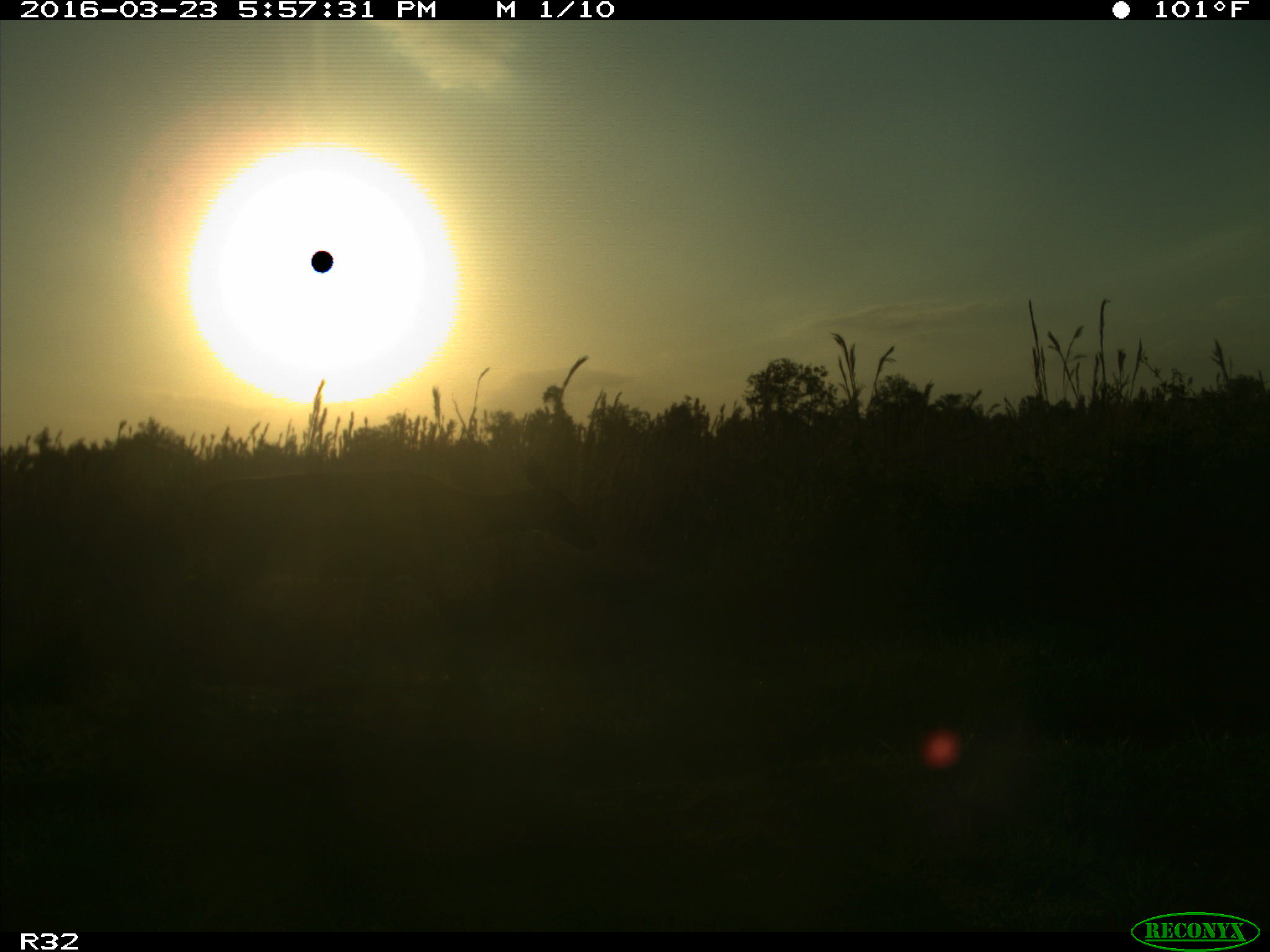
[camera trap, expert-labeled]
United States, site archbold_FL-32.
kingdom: Animalia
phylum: Chordata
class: Mammalia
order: Artiodactyla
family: Cervidae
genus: Odocoileus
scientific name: Odocoileus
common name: deer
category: unidentified deer